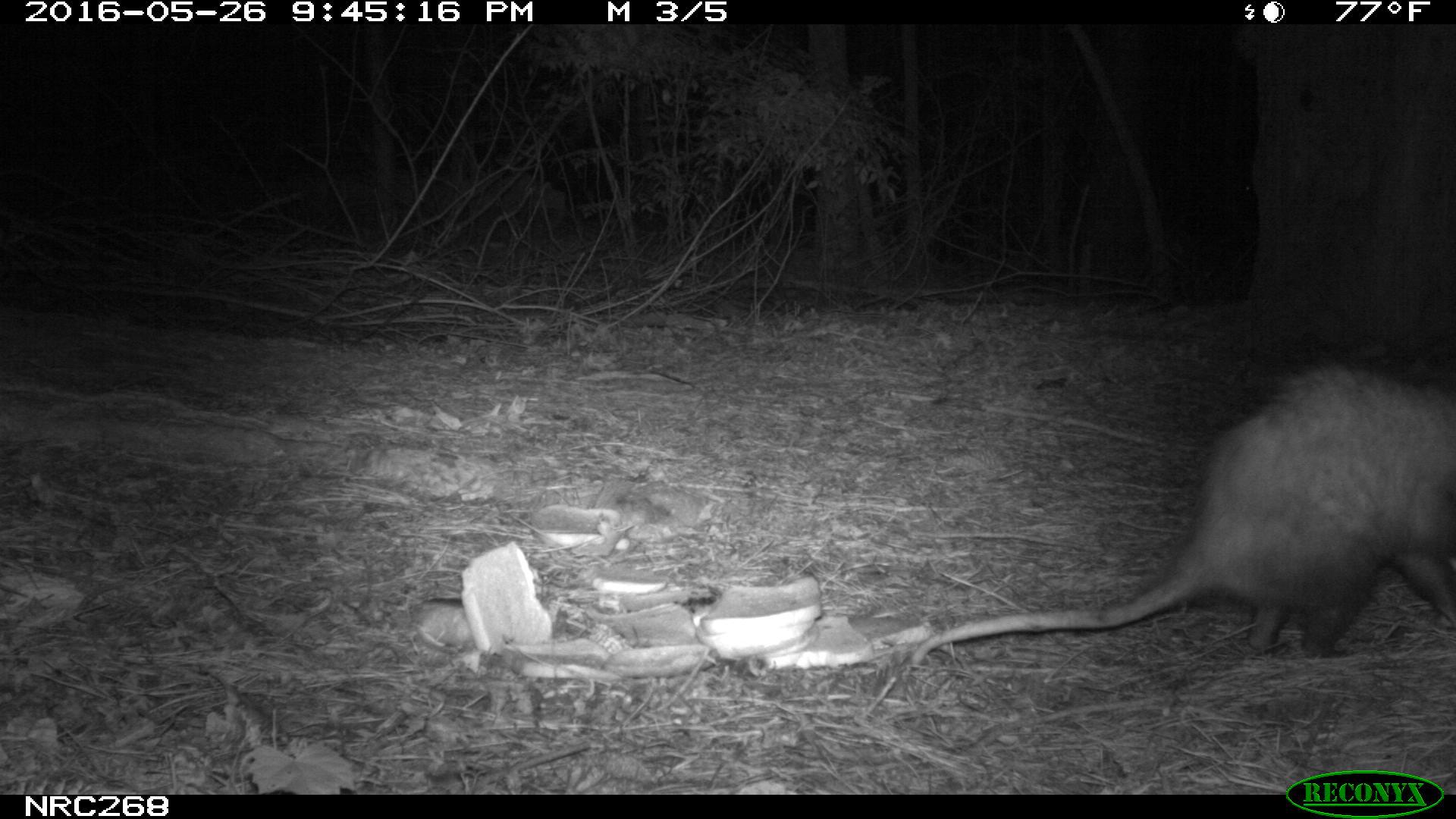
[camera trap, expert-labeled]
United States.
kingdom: Animalia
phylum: Chordata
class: Mammalia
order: Didelphimorphia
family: Didelphidae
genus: Didelphis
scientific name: Didelphis virginiana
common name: virginia opossum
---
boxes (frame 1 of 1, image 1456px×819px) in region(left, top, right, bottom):
Virginia Opossum: region(900, 352, 1454, 687)